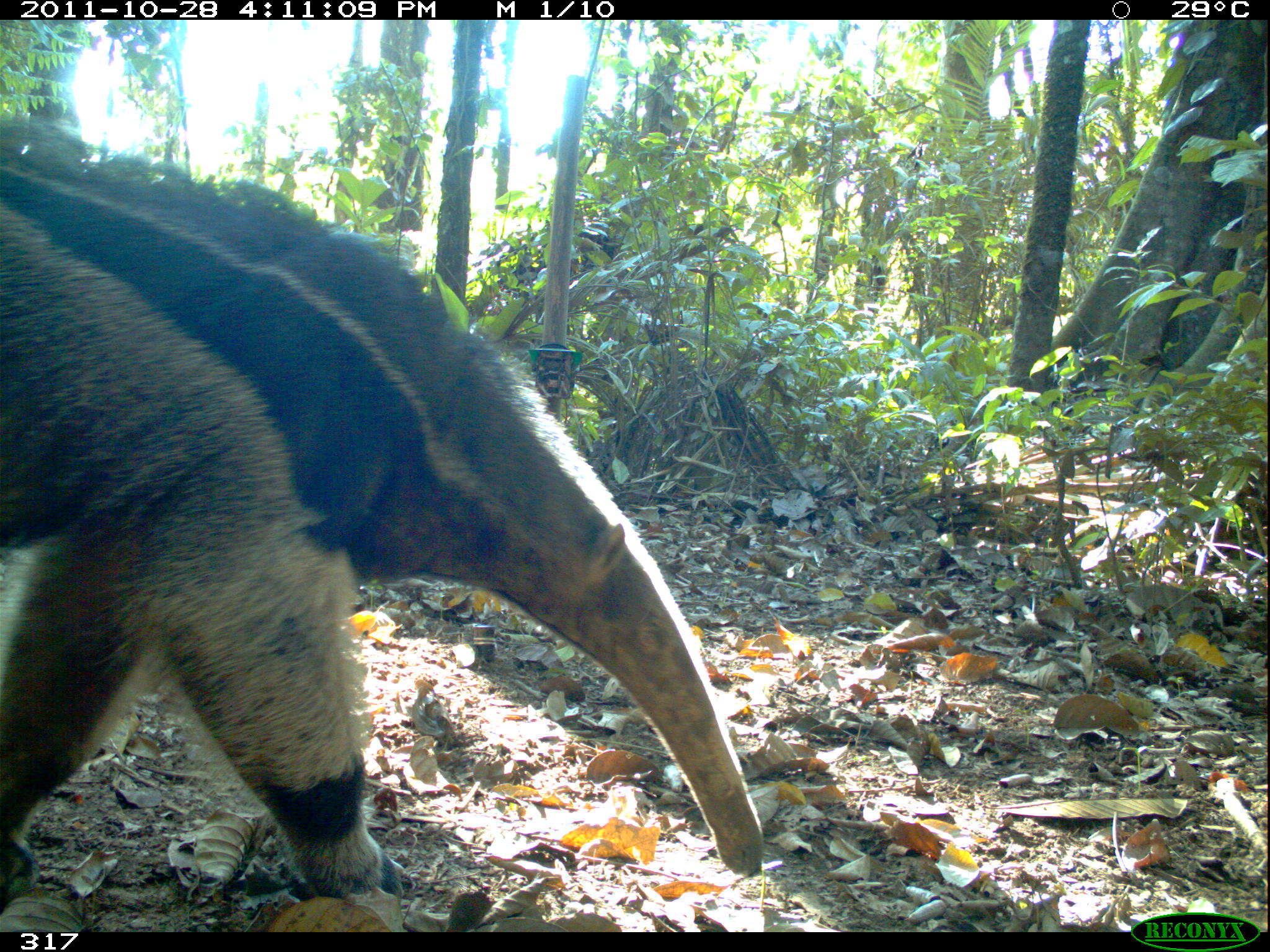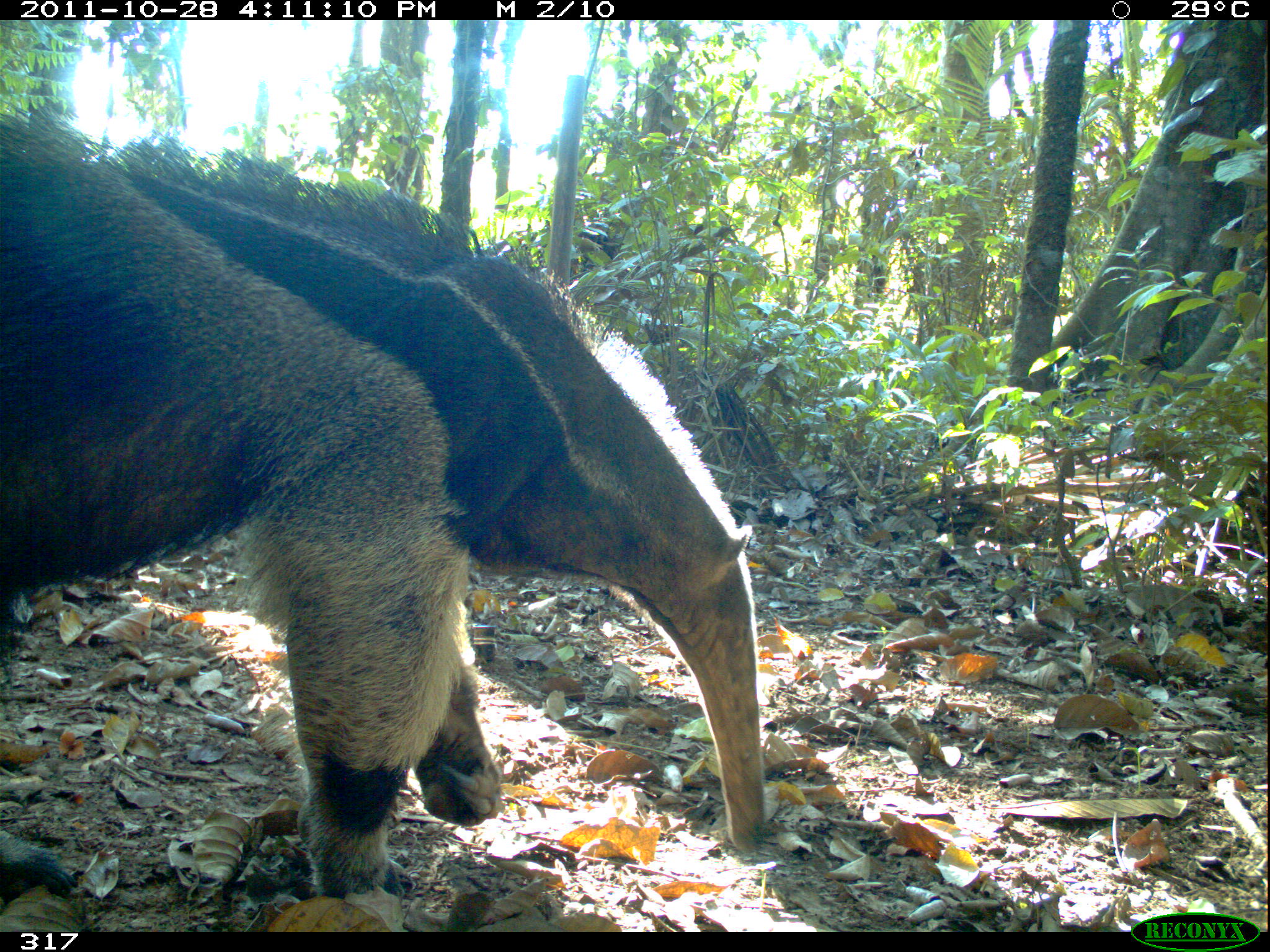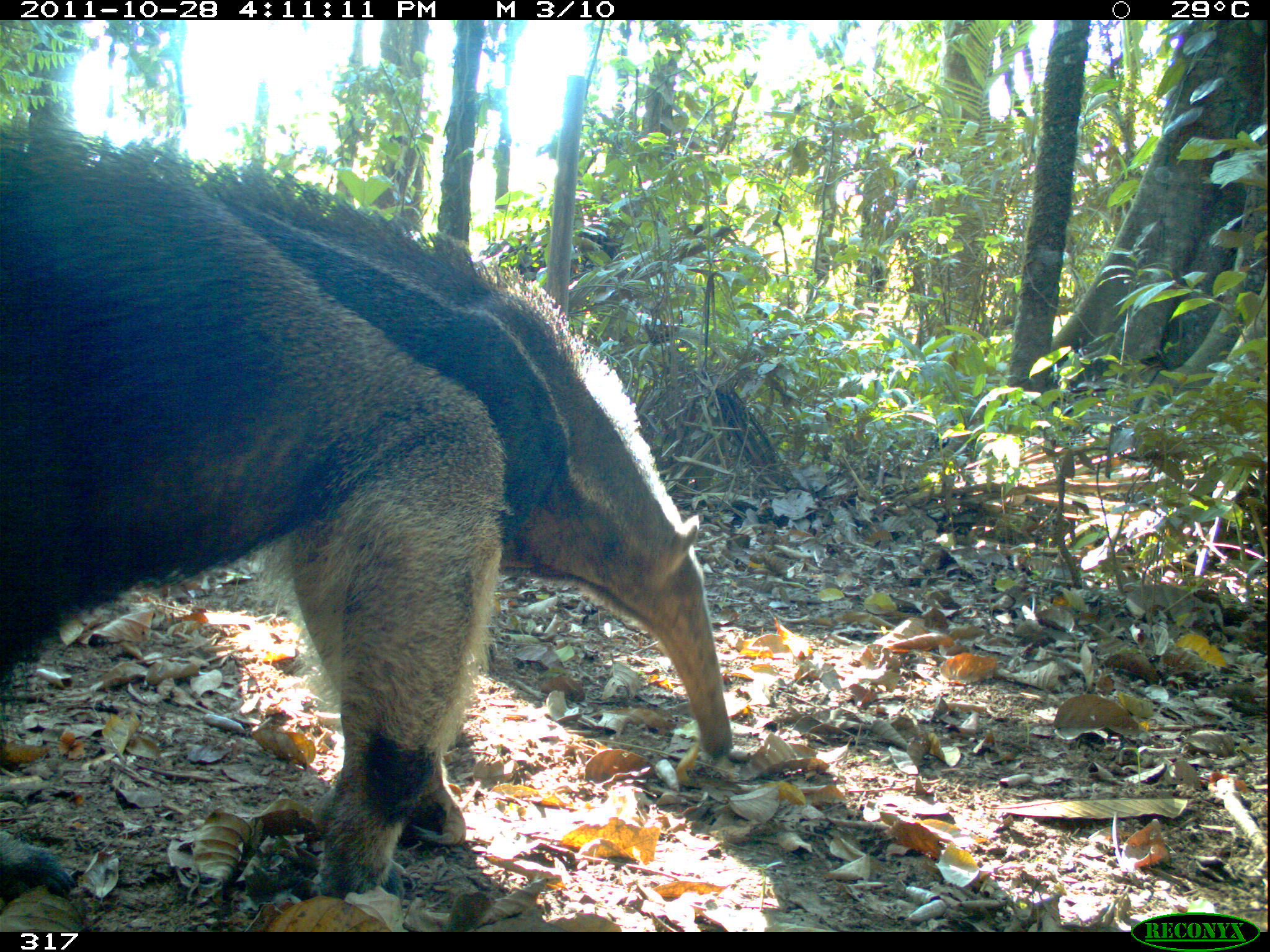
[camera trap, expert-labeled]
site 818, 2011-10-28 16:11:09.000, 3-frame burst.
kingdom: Animalia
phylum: Chordata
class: Mammalia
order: Pilosa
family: Myrmecophagidae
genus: Myrmecophaga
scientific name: Myrmecophaga tridactyla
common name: giant anteater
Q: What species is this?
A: Myrmecophaga tridactyla (giant anteater).